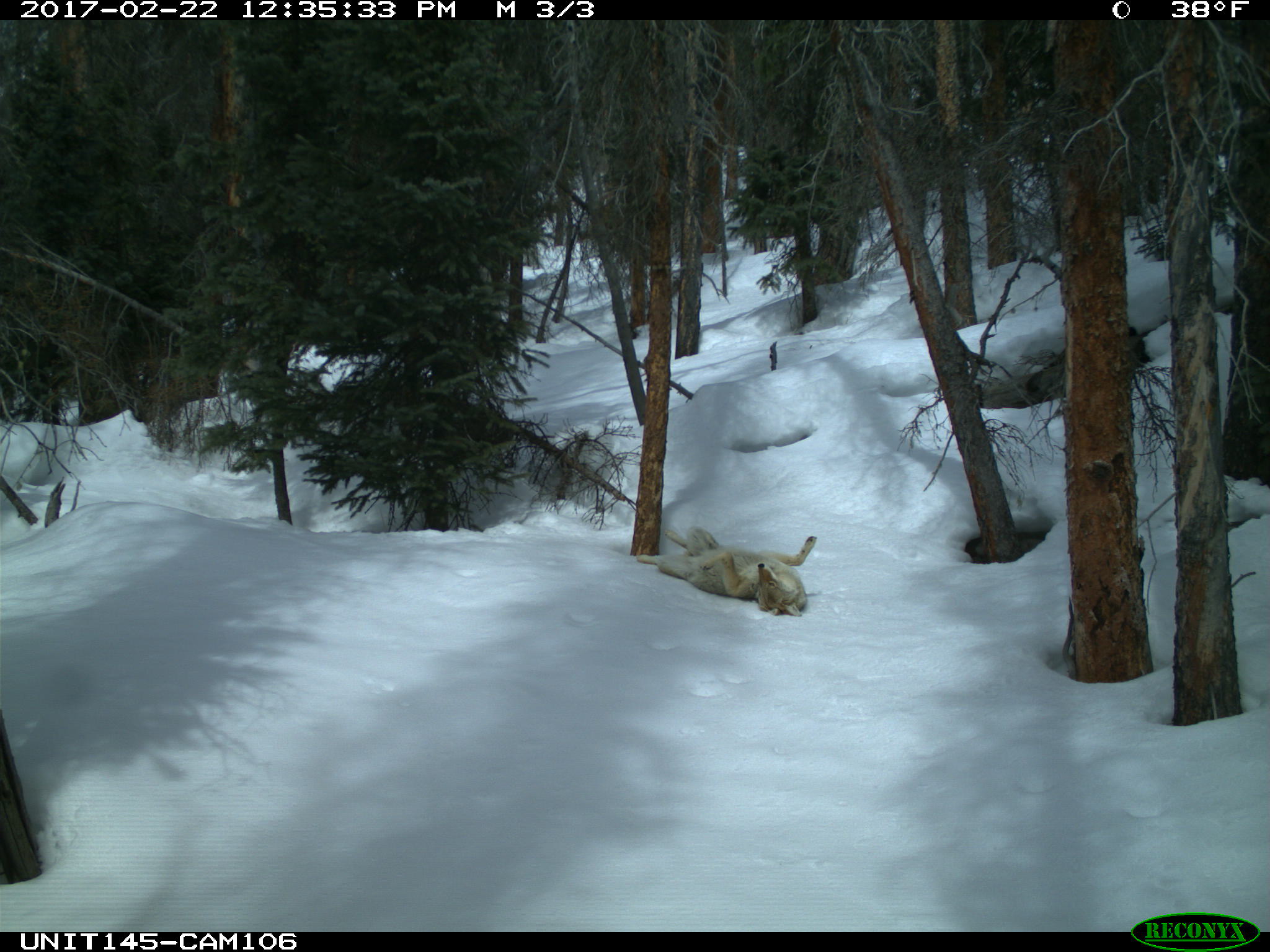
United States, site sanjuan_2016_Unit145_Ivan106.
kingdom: Animalia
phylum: Chordata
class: Mammalia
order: Carnivora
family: Canidae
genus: Canis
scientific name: Canis latrans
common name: coyote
Canis latrans (coyote).